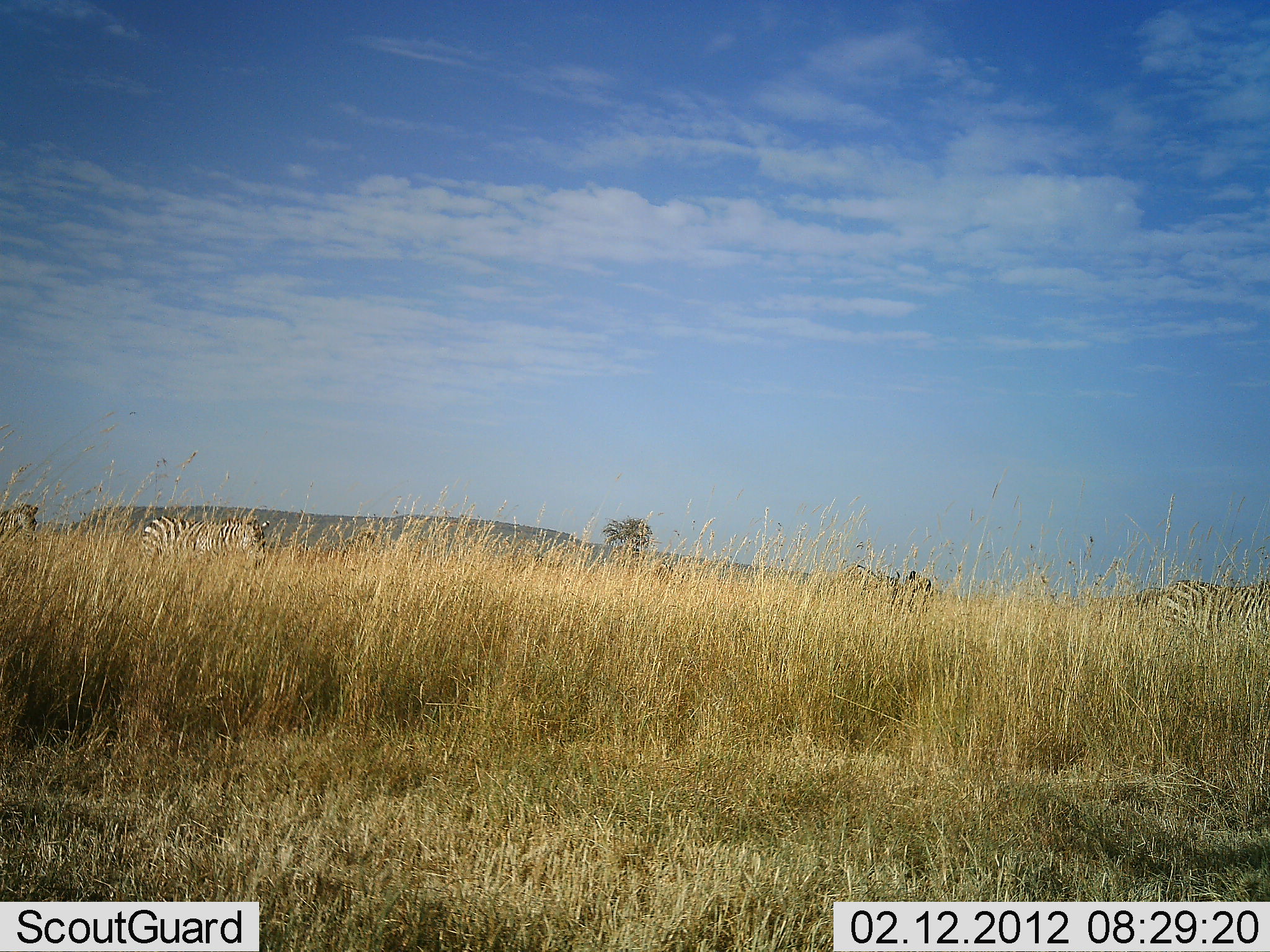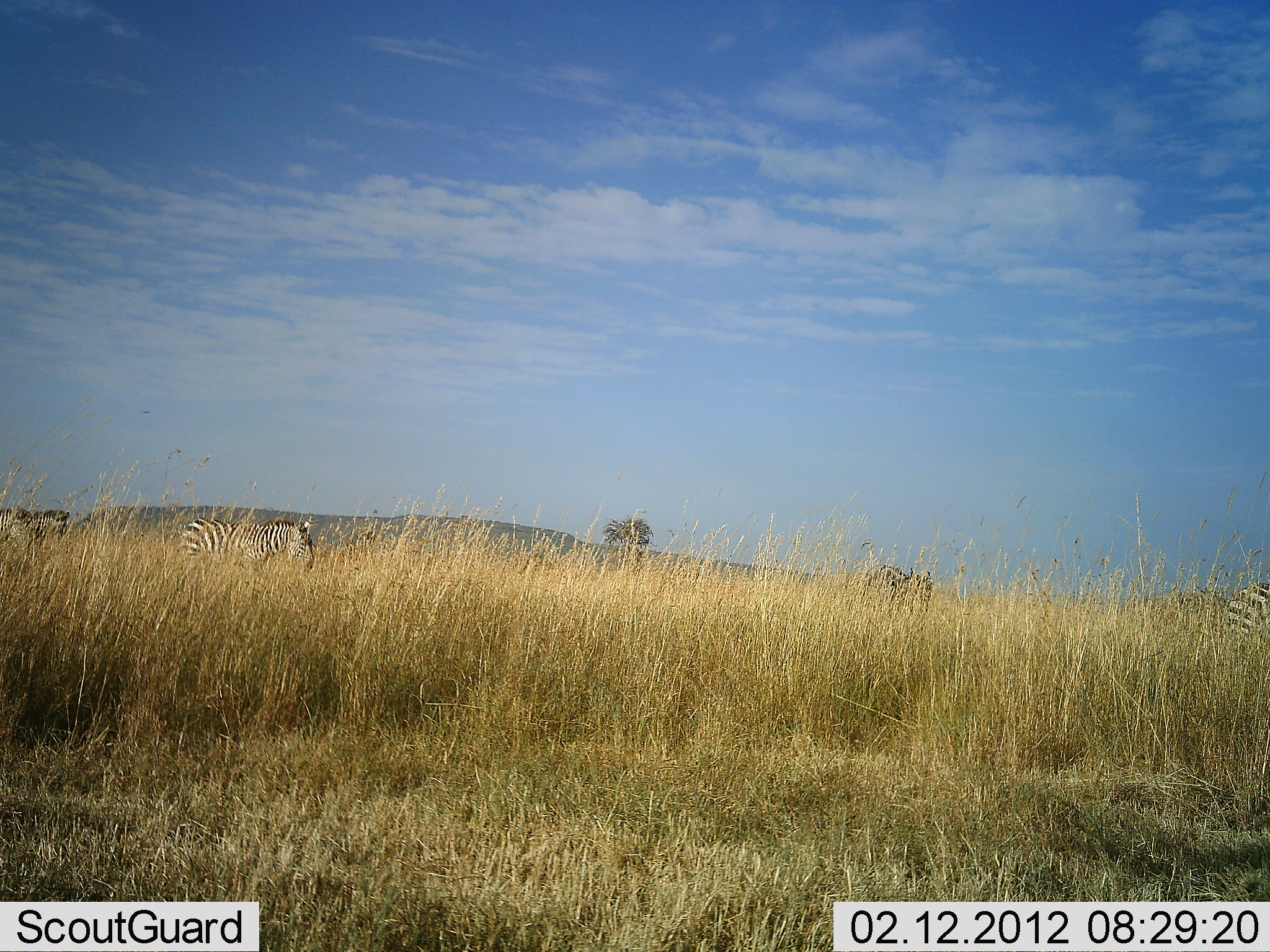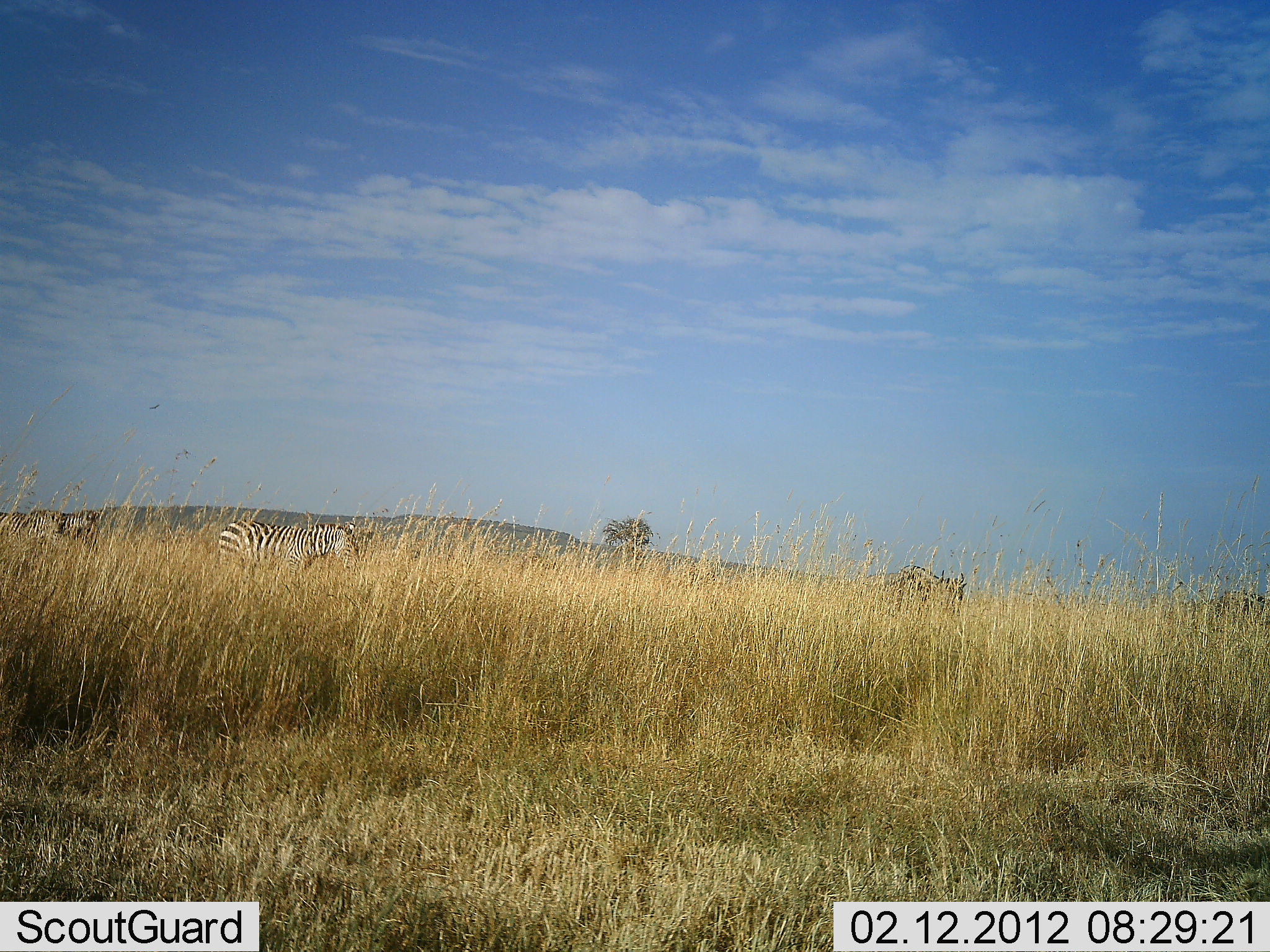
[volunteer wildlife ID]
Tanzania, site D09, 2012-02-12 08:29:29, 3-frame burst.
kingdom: Animalia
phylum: Chordata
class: Mammalia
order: Perissodactyla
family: Equidae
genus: Equus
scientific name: Equus quagga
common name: plains zebra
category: zebra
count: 4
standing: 14%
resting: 3%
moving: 86%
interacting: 0%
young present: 0%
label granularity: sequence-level